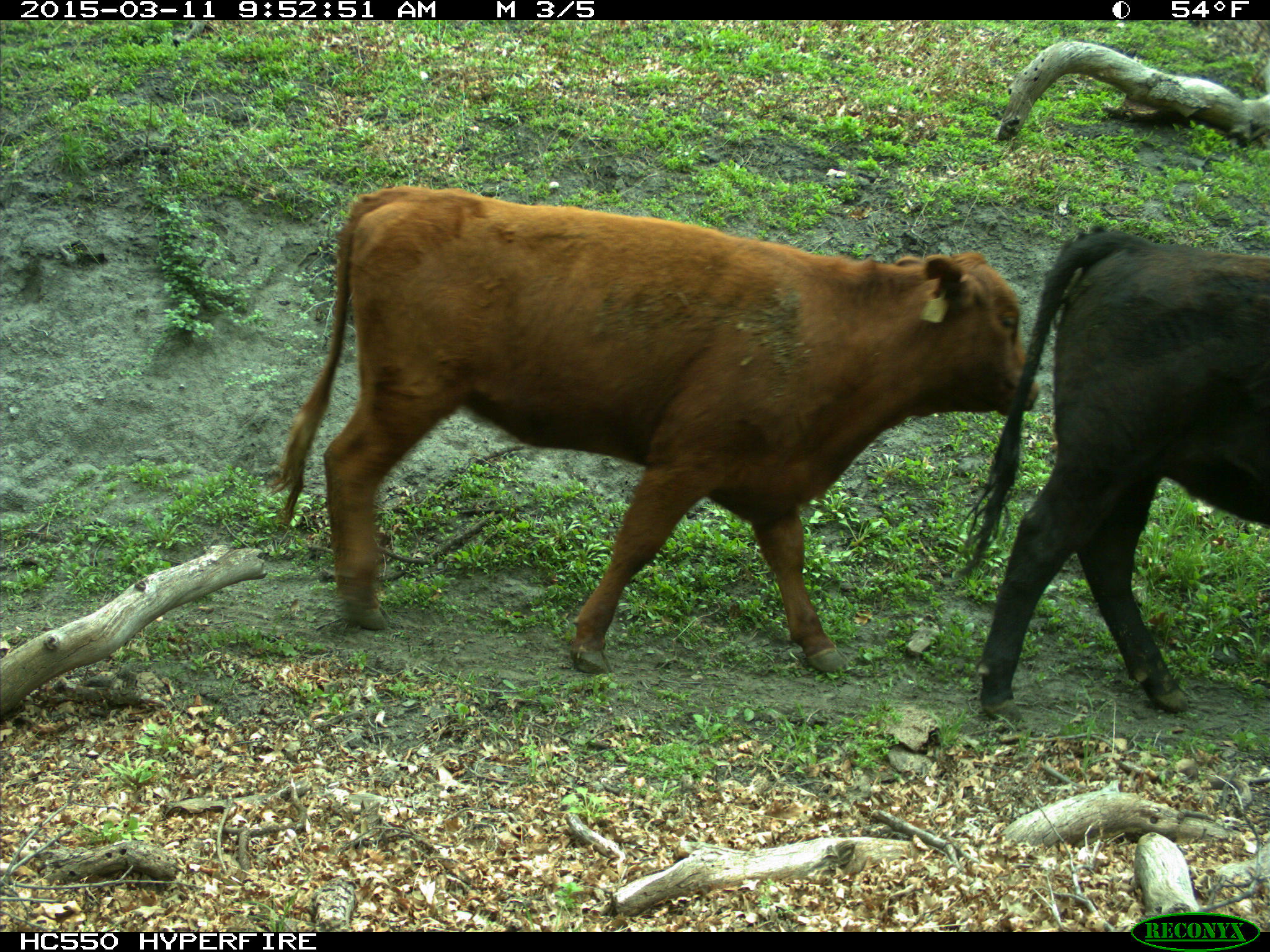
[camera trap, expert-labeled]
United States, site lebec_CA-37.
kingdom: Animalia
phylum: Chordata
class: Mammalia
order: Artiodactyla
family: Bovidae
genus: Bos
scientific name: Bos taurus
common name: domestic cow